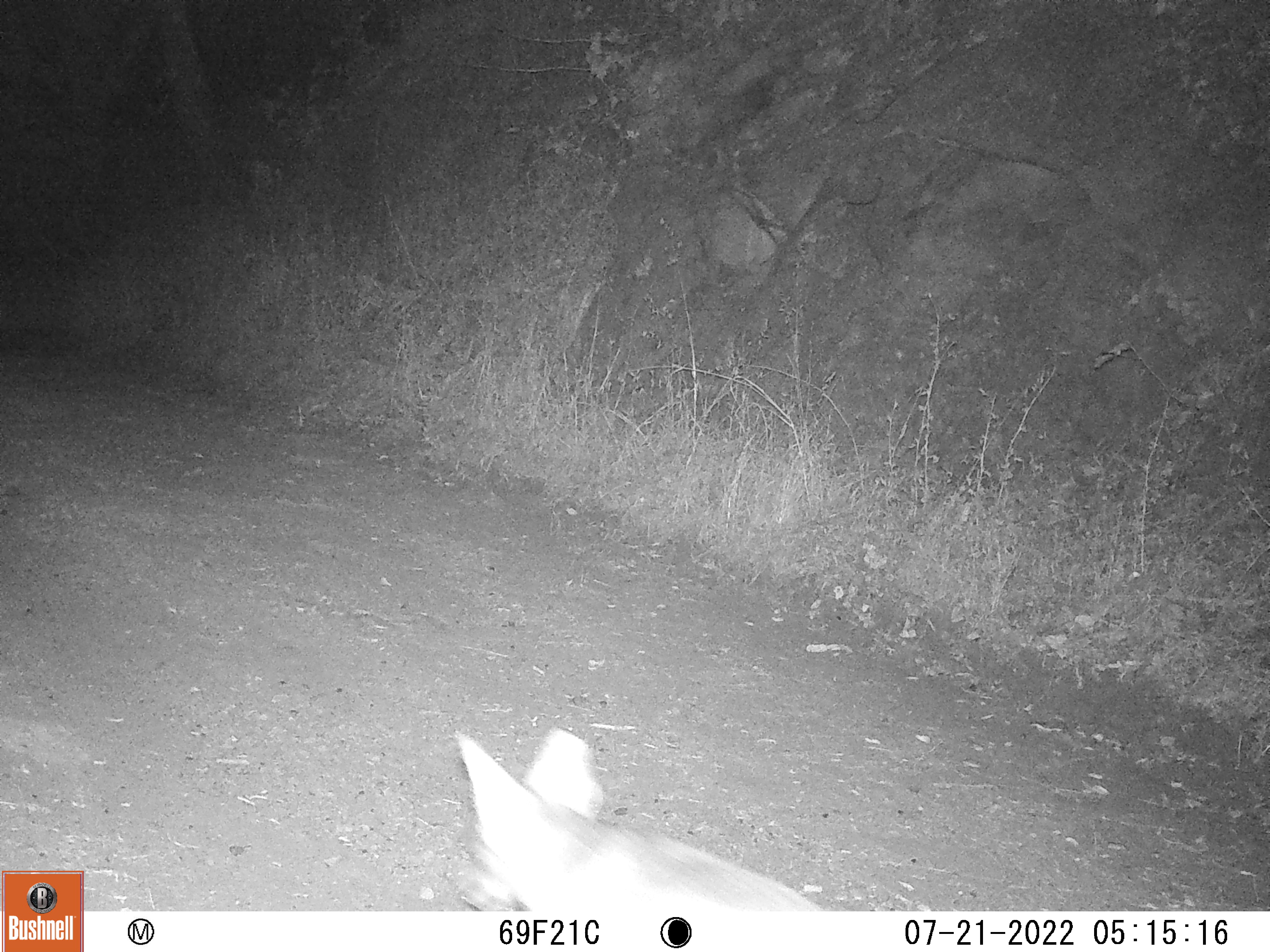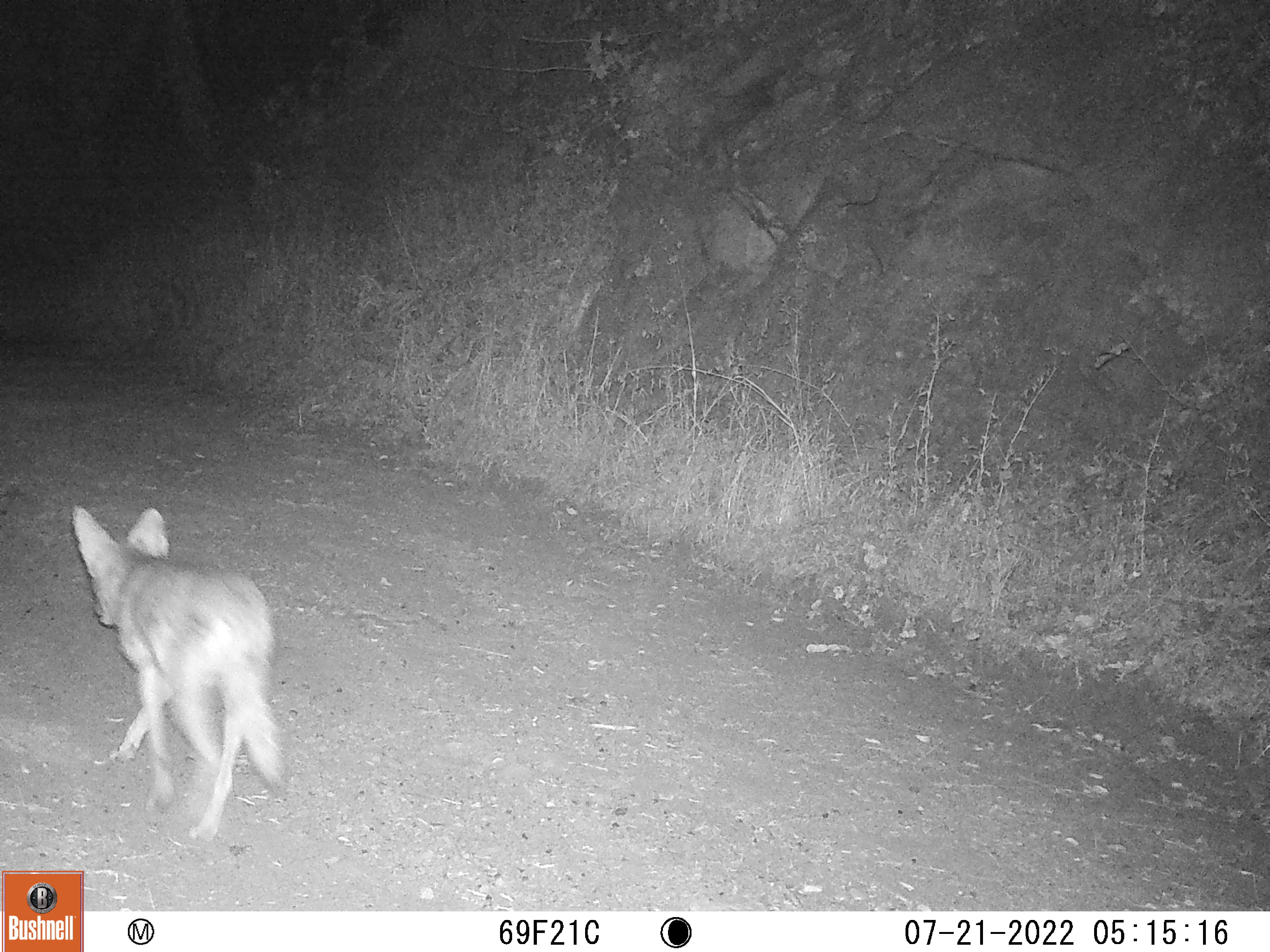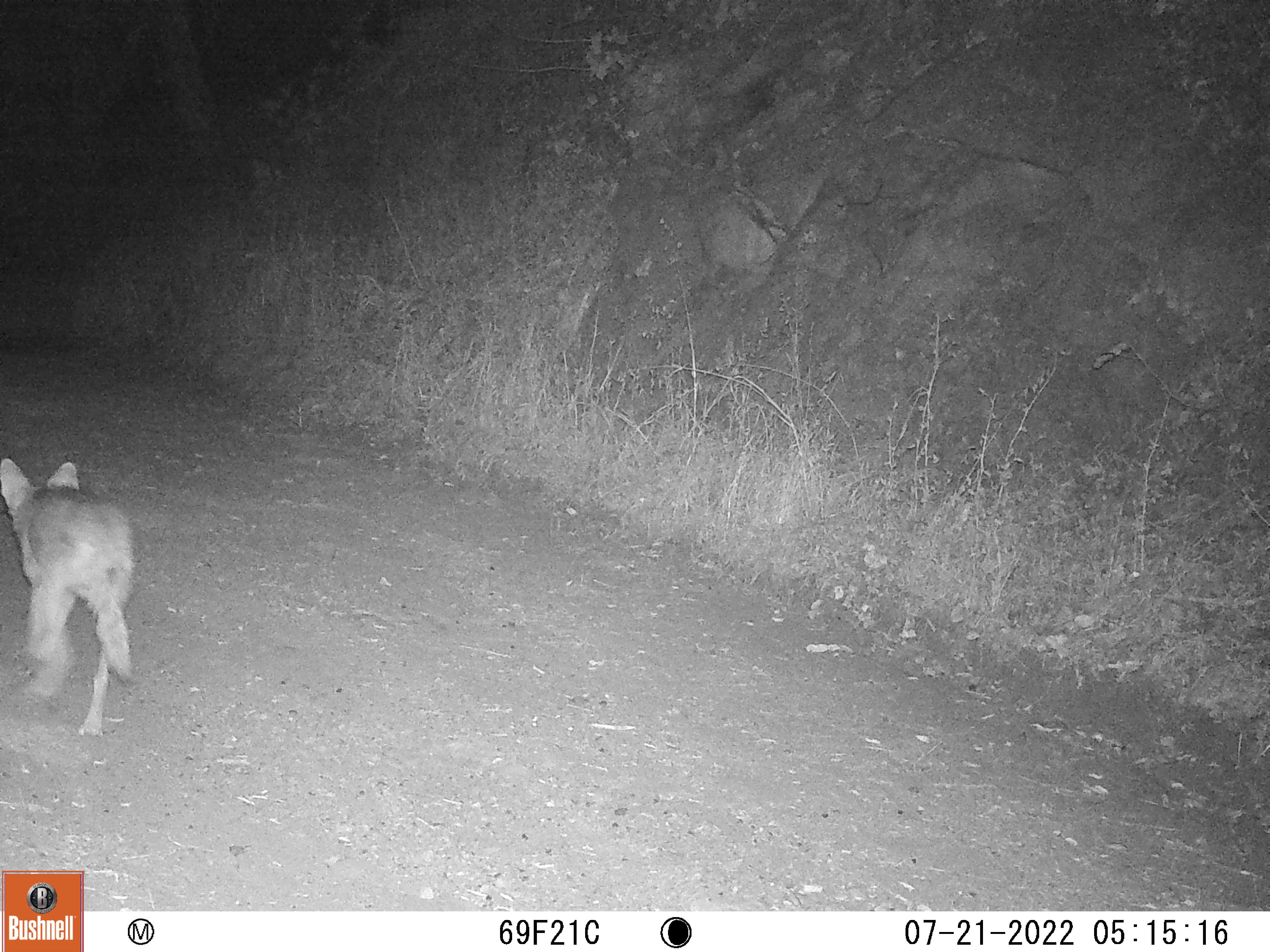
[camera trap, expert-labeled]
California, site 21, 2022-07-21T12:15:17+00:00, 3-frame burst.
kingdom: Animalia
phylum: Chordata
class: Mammalia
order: Carnivora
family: Canidae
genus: Canis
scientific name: Canis latrans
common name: coyote